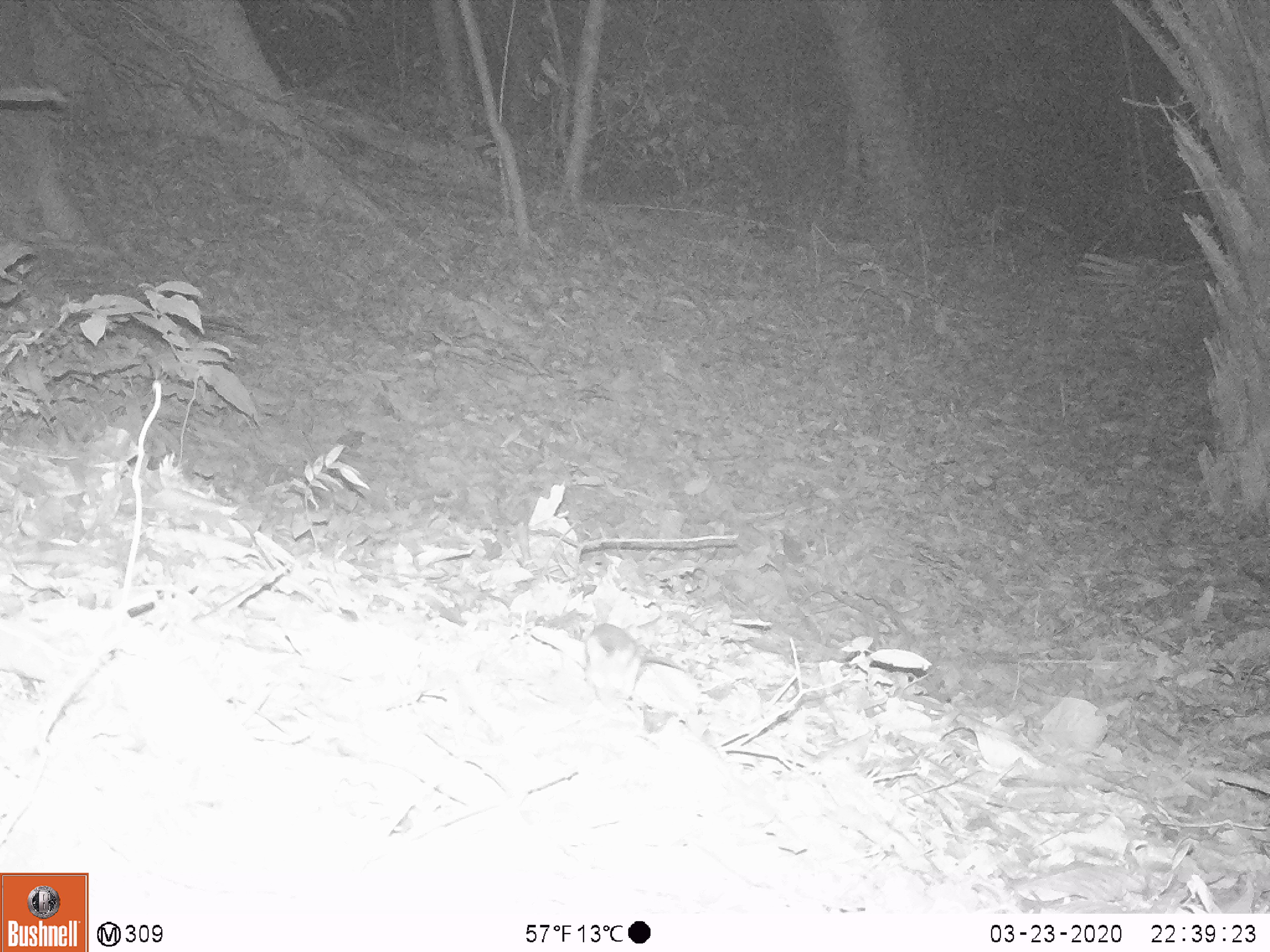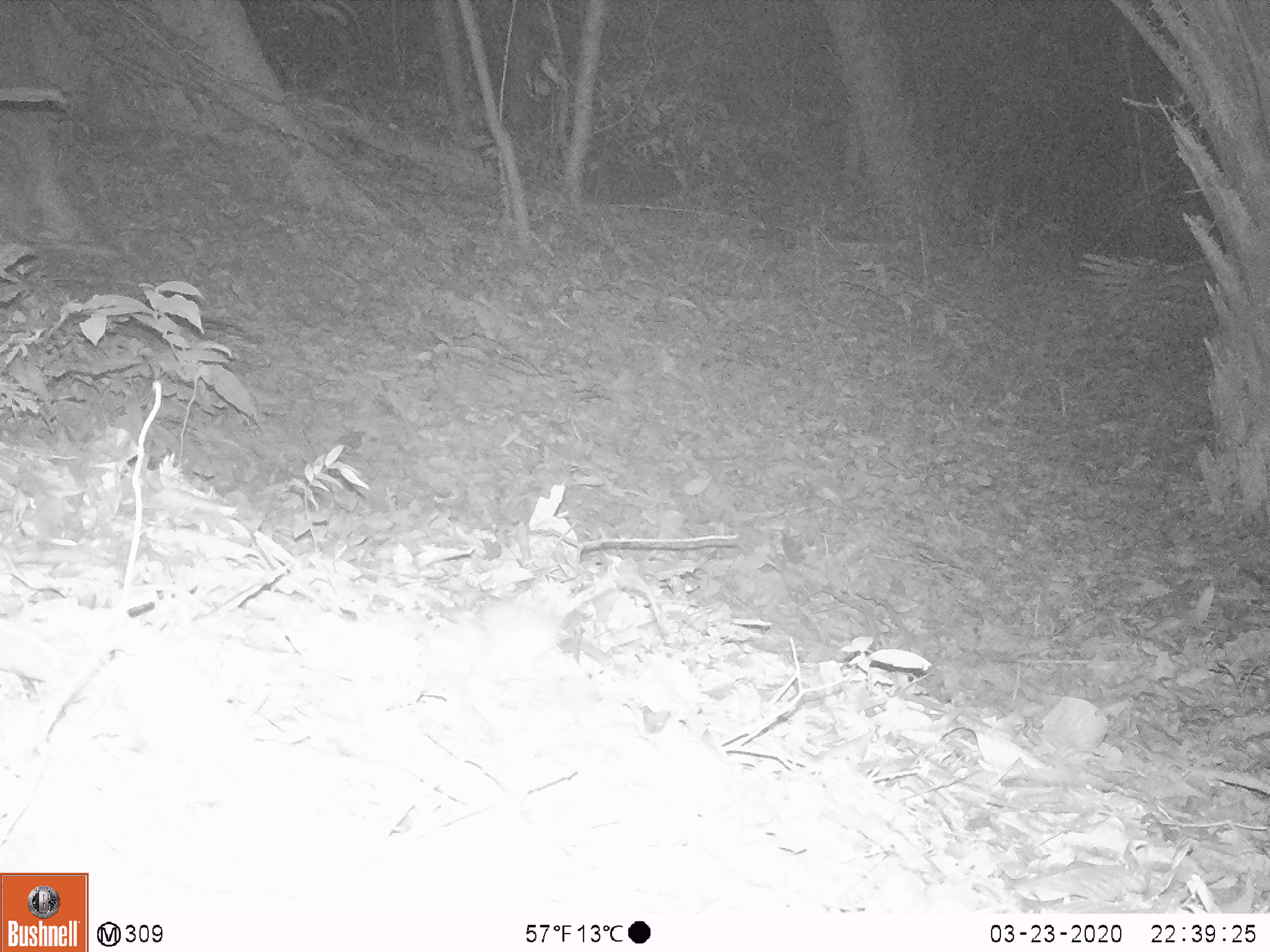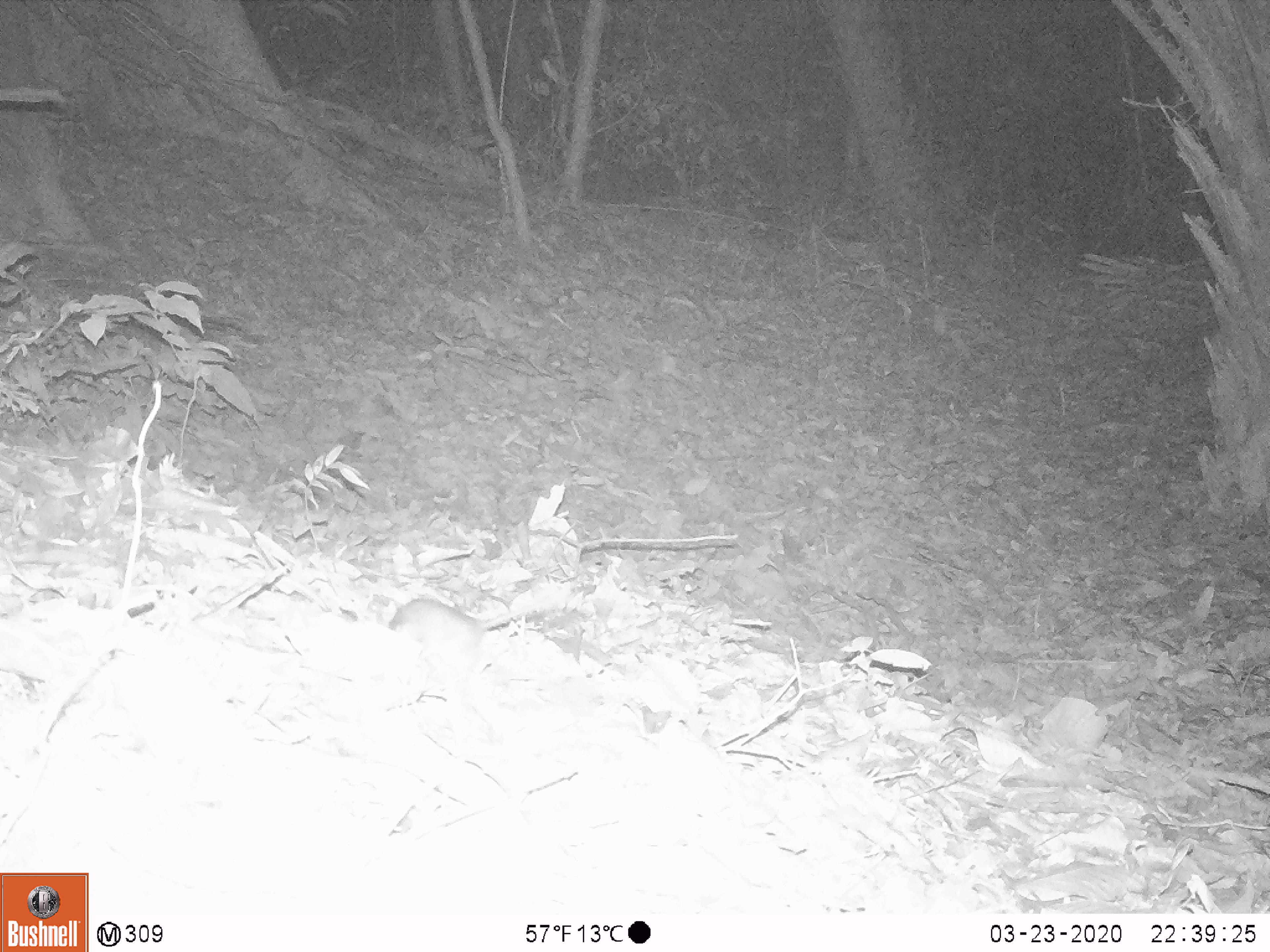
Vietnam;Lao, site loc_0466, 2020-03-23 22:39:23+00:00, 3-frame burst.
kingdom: Animalia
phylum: Chordata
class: Mammalia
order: Rodentia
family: Muridae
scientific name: Muridae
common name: old-world mice and rats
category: unidentified murid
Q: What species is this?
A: Unidentified murid (old-world mice and rats) (Muridae).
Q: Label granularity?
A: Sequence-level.